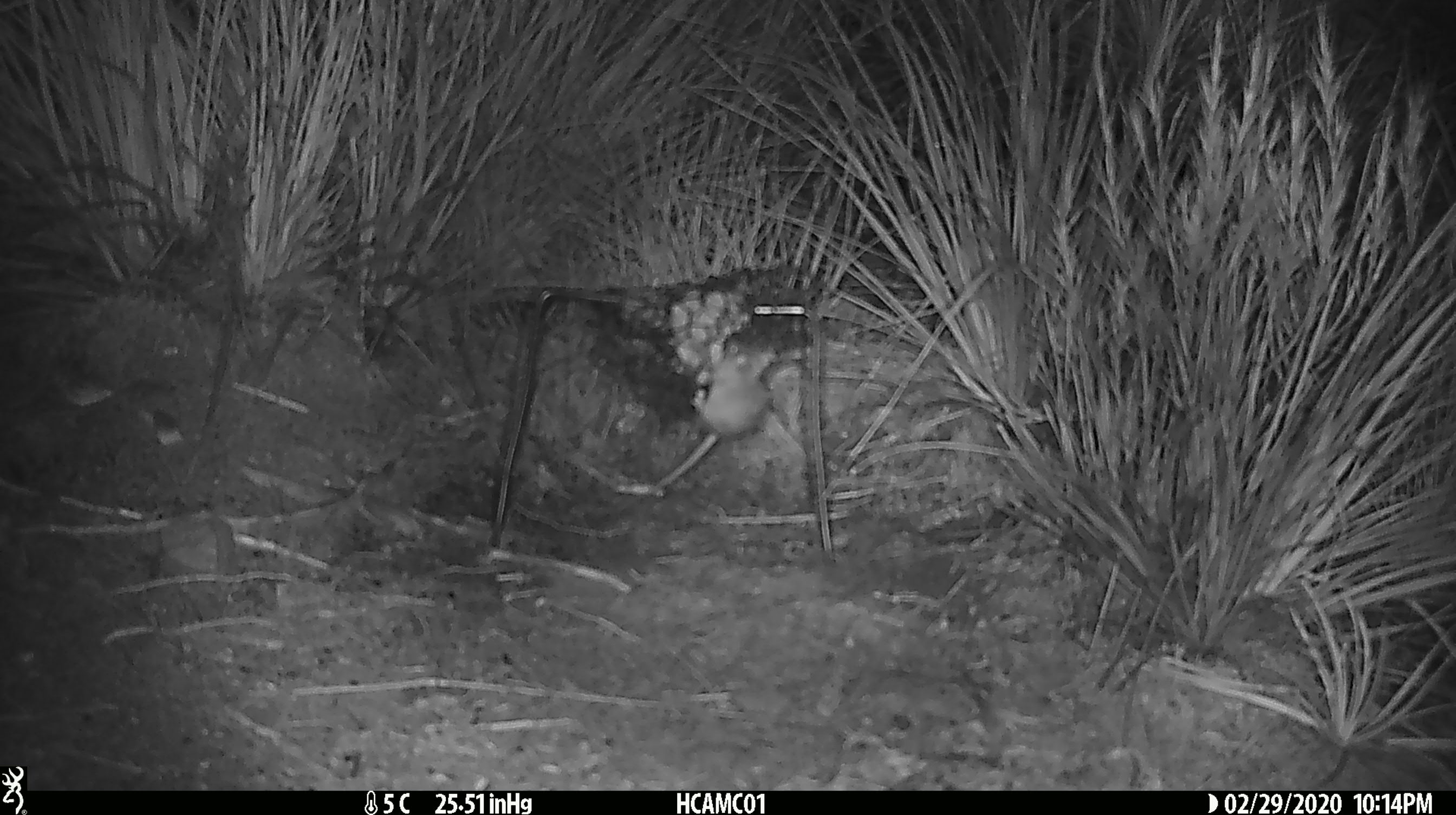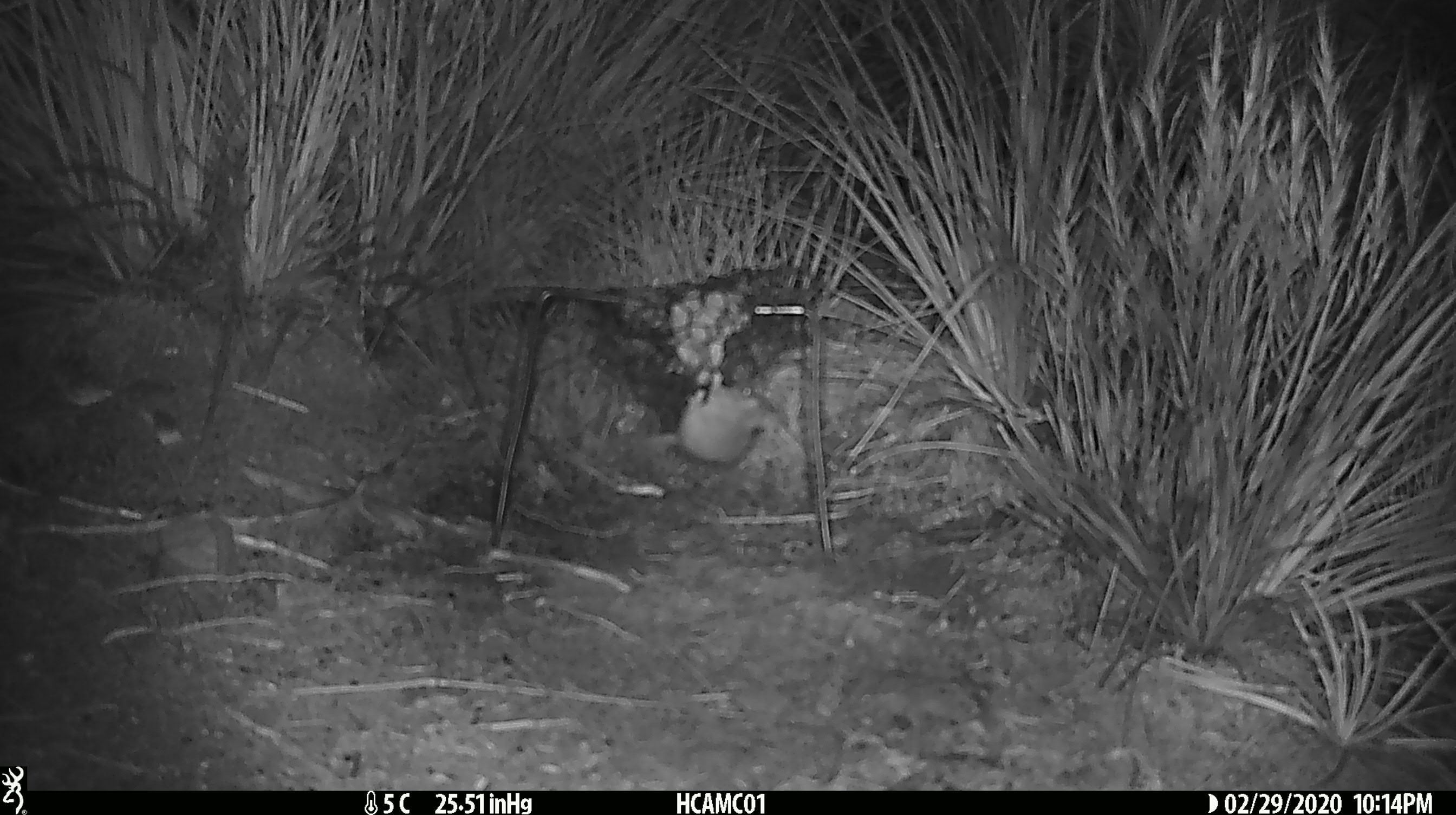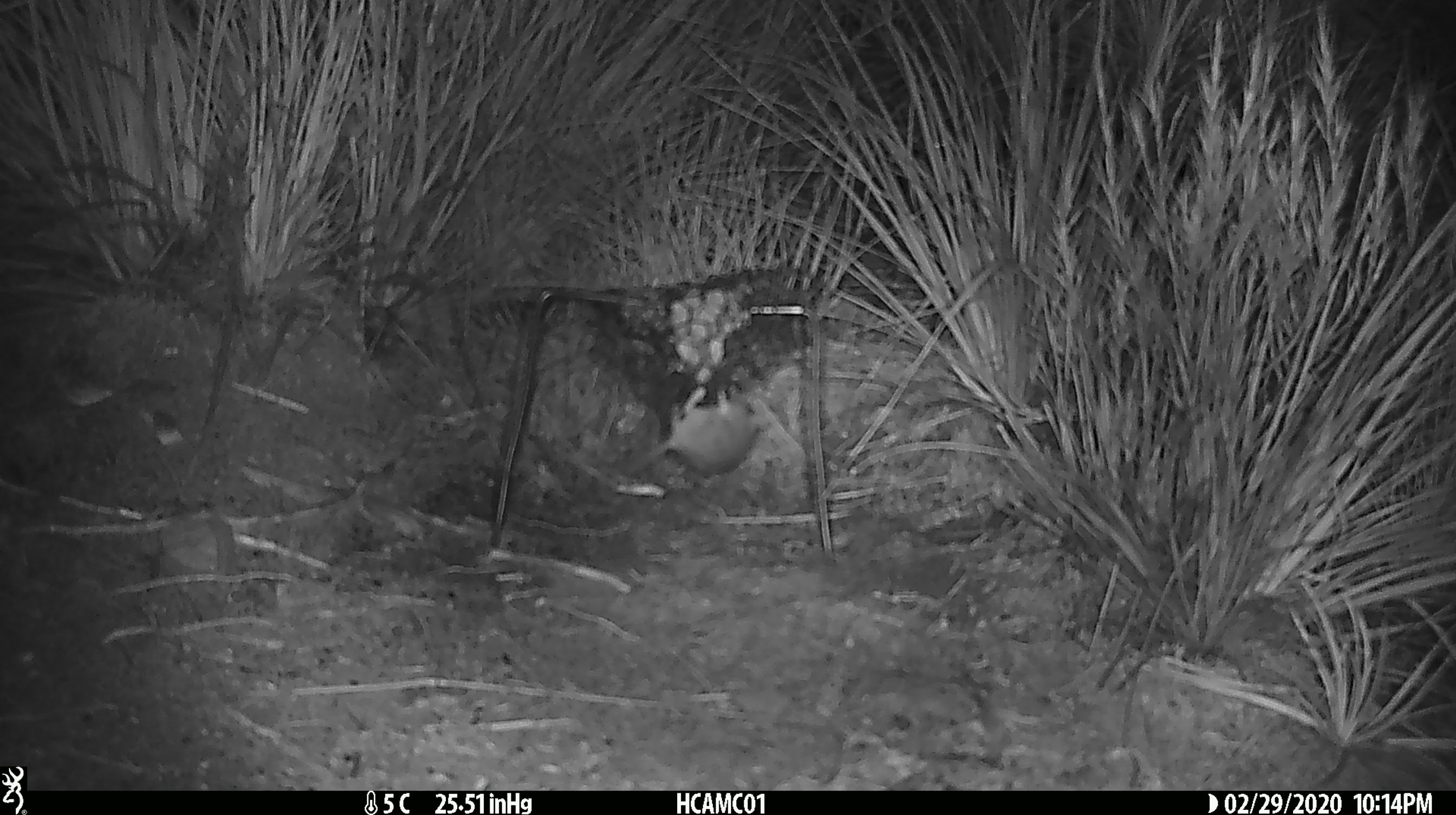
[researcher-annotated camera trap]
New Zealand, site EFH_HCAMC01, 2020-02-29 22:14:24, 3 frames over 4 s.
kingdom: Animalia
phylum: Chordata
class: Mammalia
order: Rodentia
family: Muridae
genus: Mus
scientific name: Mus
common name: mouse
Mouse (Mus).